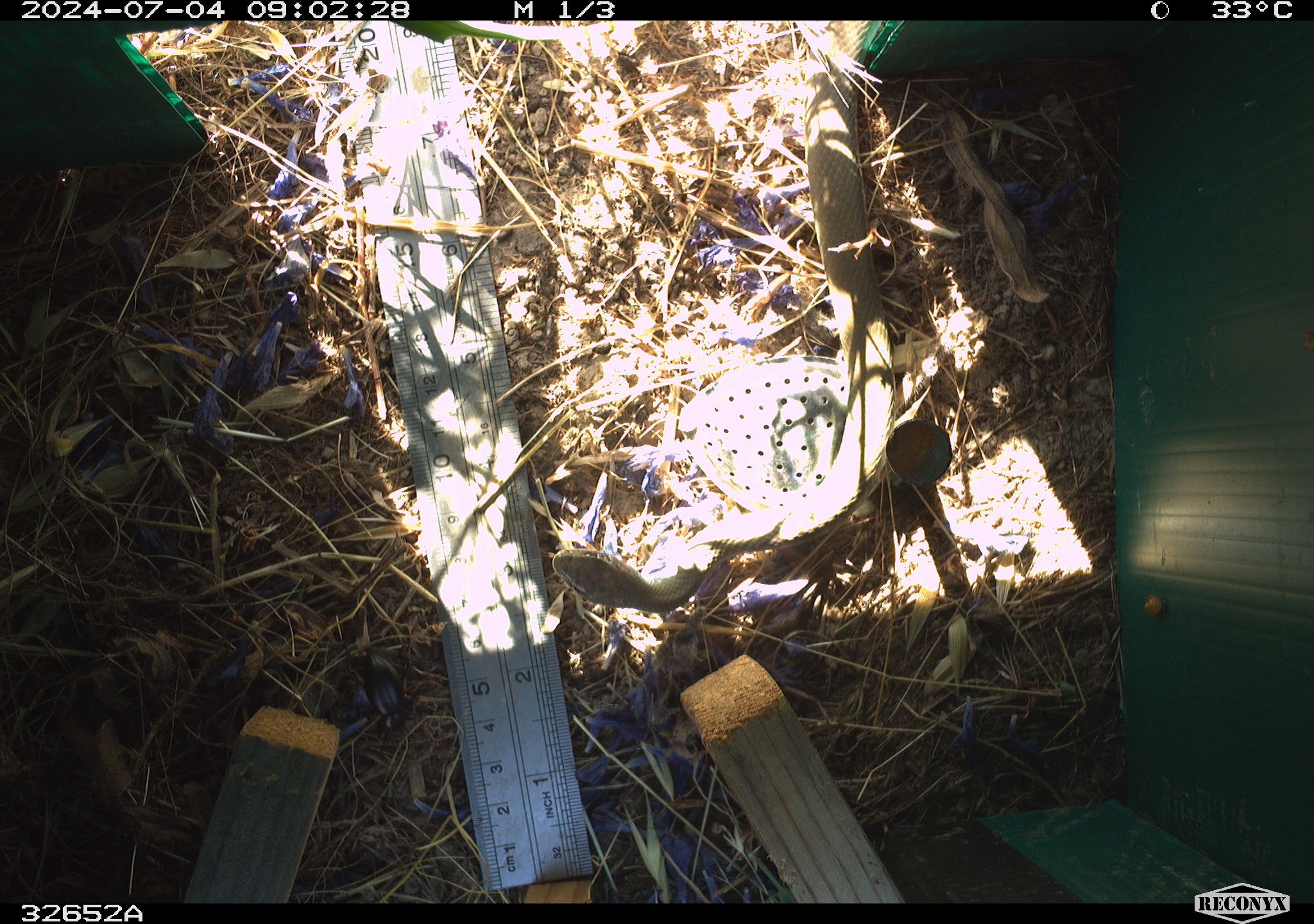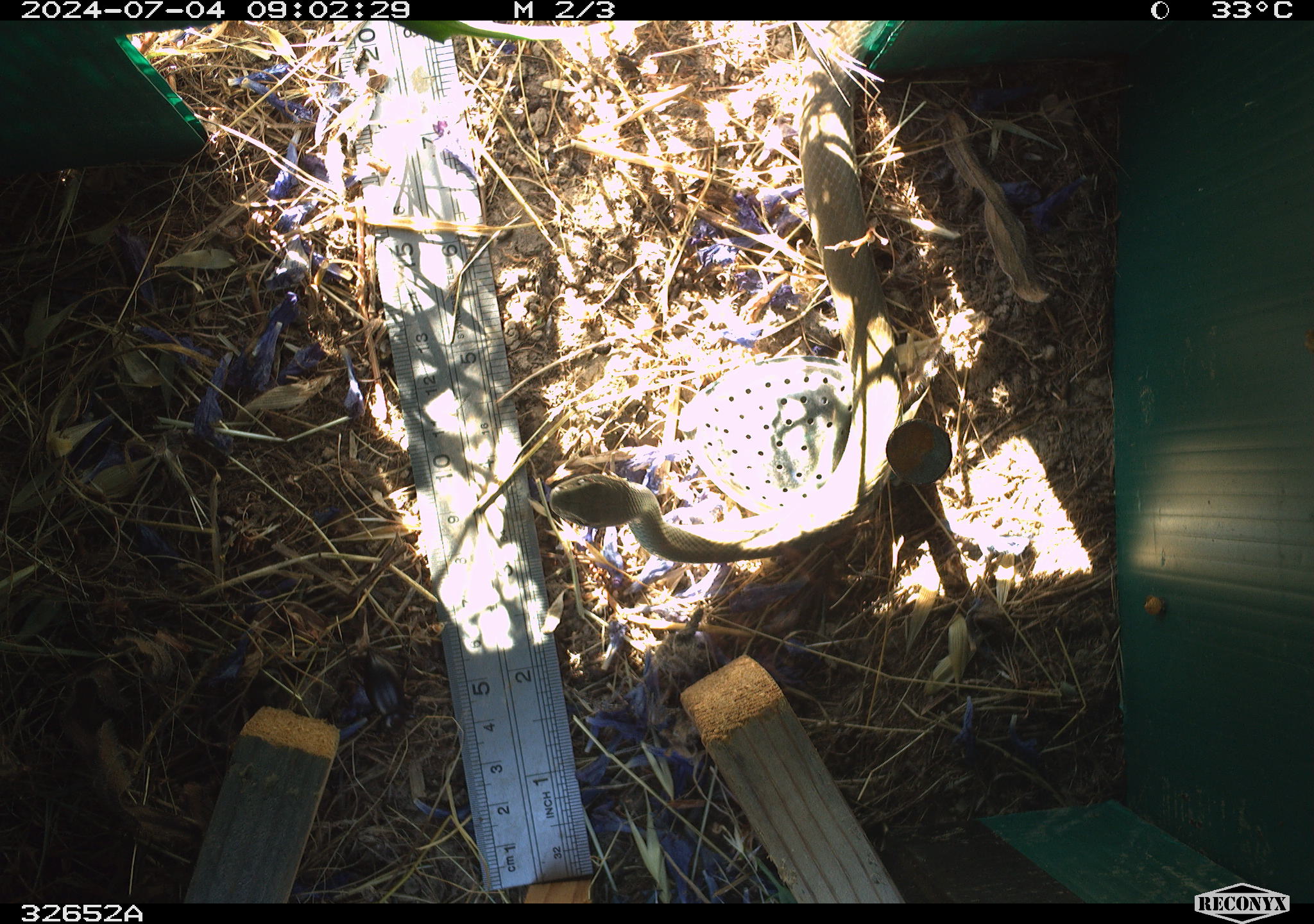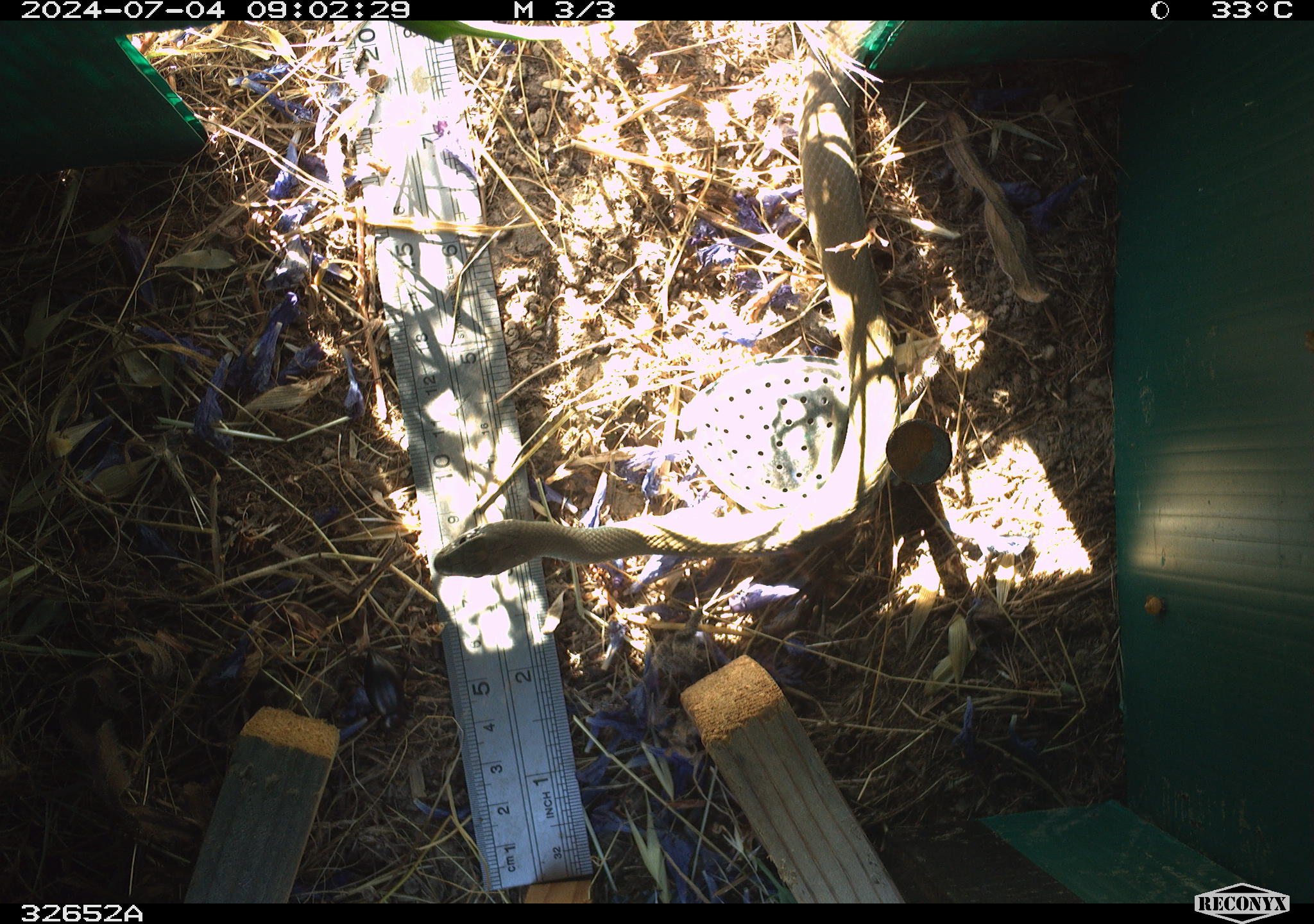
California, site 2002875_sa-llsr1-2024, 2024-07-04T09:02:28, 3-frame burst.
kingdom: Animalia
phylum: Chordata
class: Reptilia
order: Squamata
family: Colubridae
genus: Coluber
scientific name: Coluber constrictor mormon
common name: western yellow-bellied racer